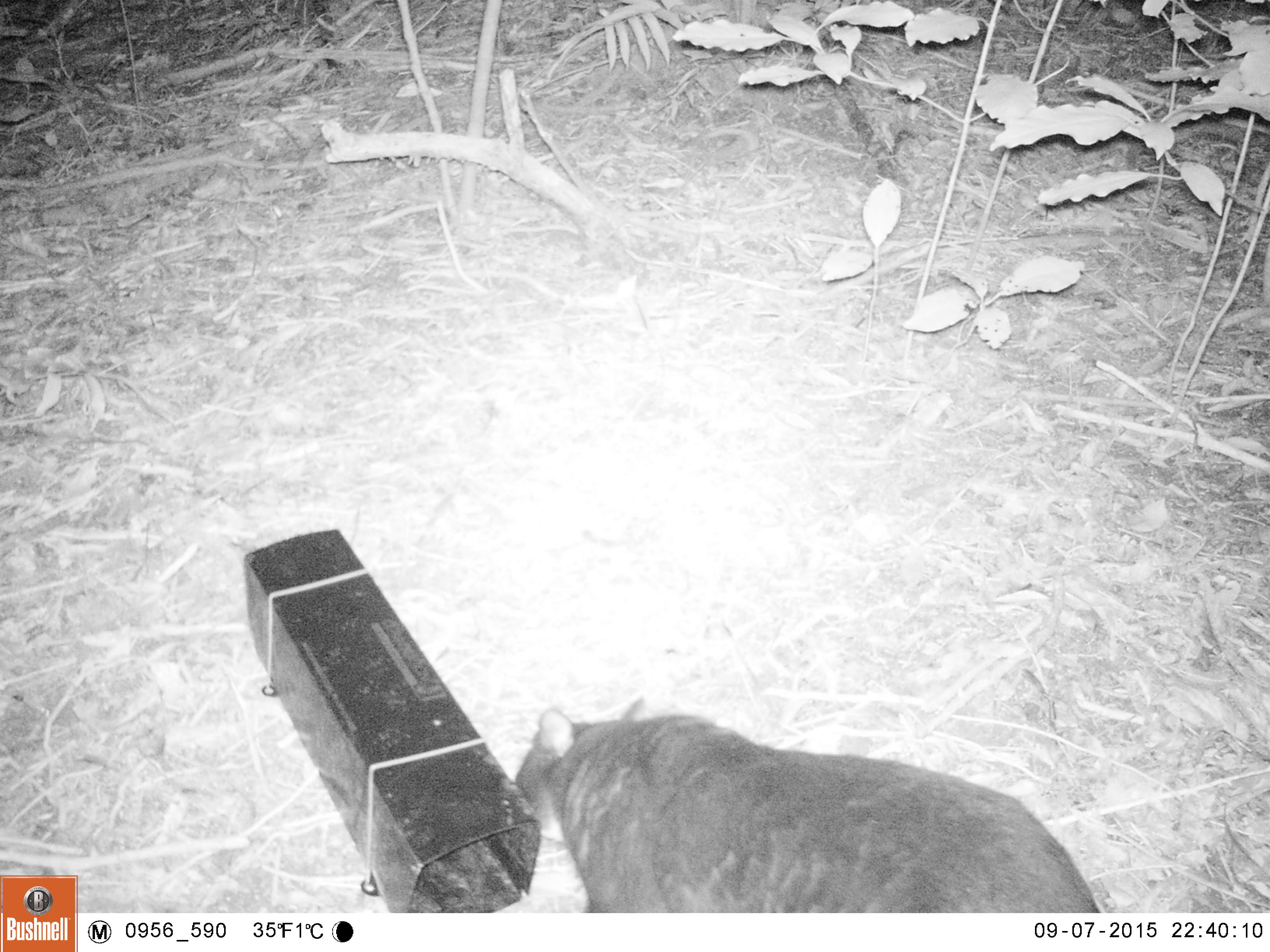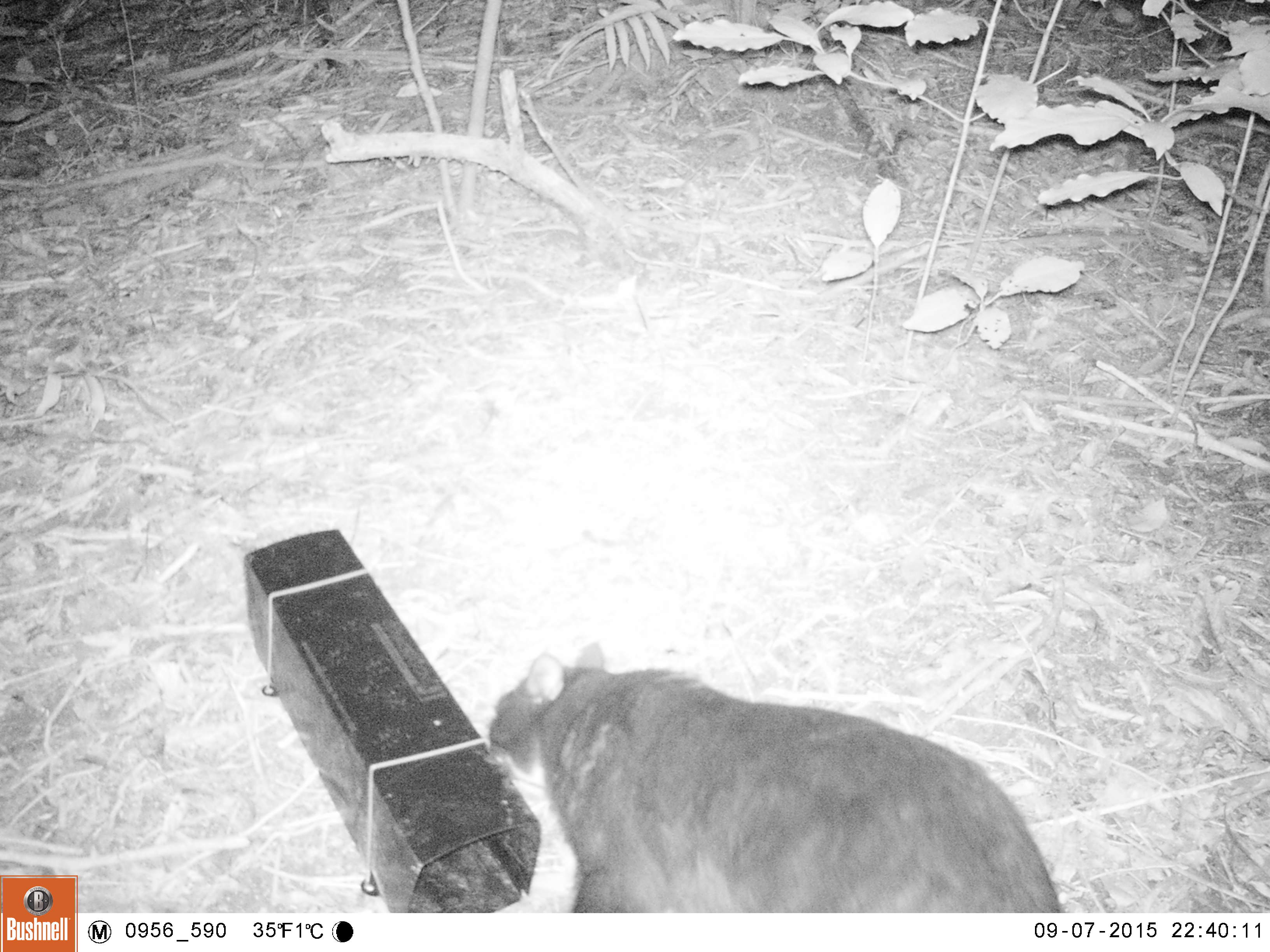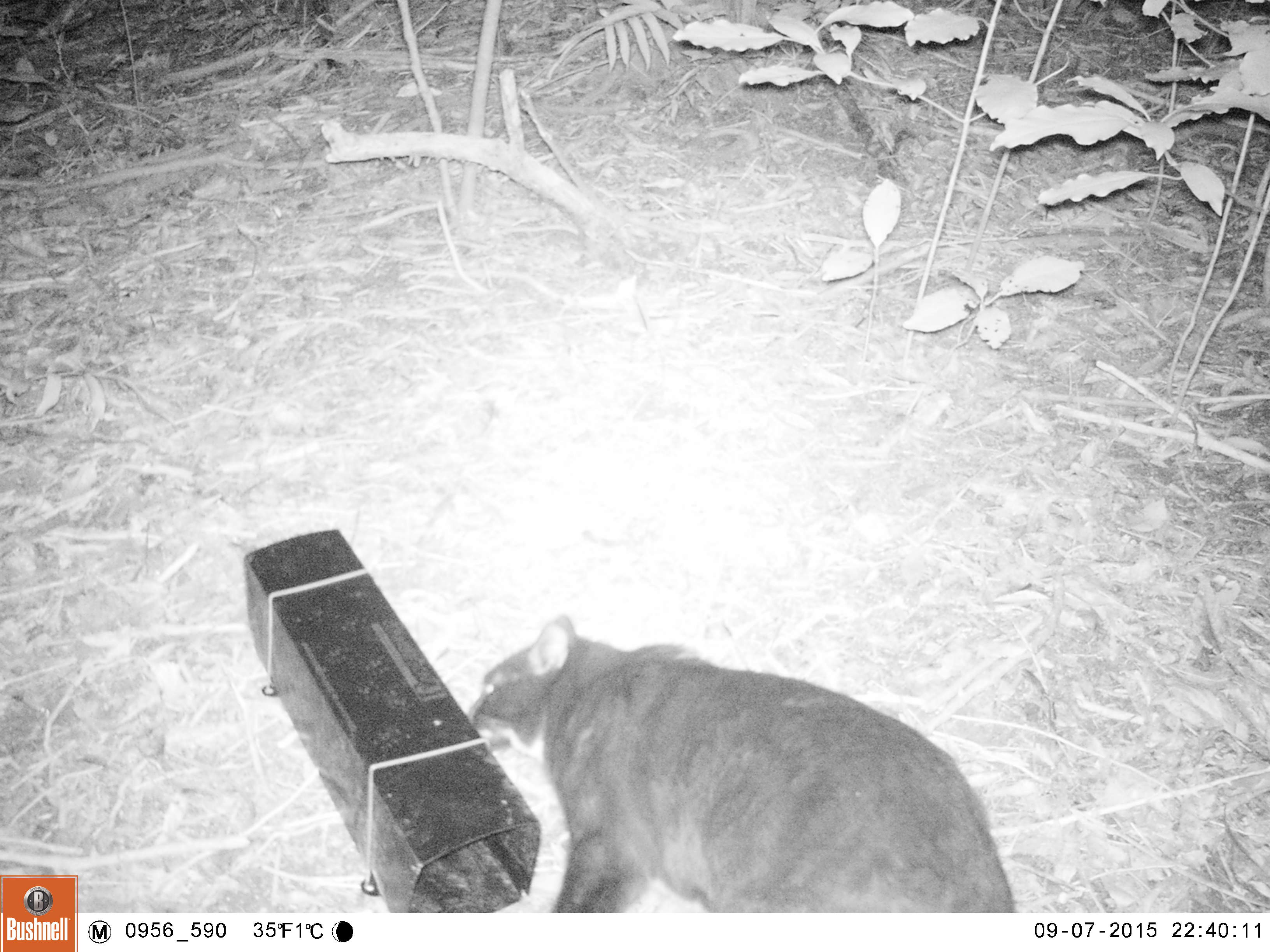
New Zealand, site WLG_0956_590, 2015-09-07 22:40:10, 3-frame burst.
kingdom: Animalia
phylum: Chordata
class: Mammalia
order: Carnivora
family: Felidae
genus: Felis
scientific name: Felis catus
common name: domestic cat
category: cat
Cat (domestic cat) (Felis catus).